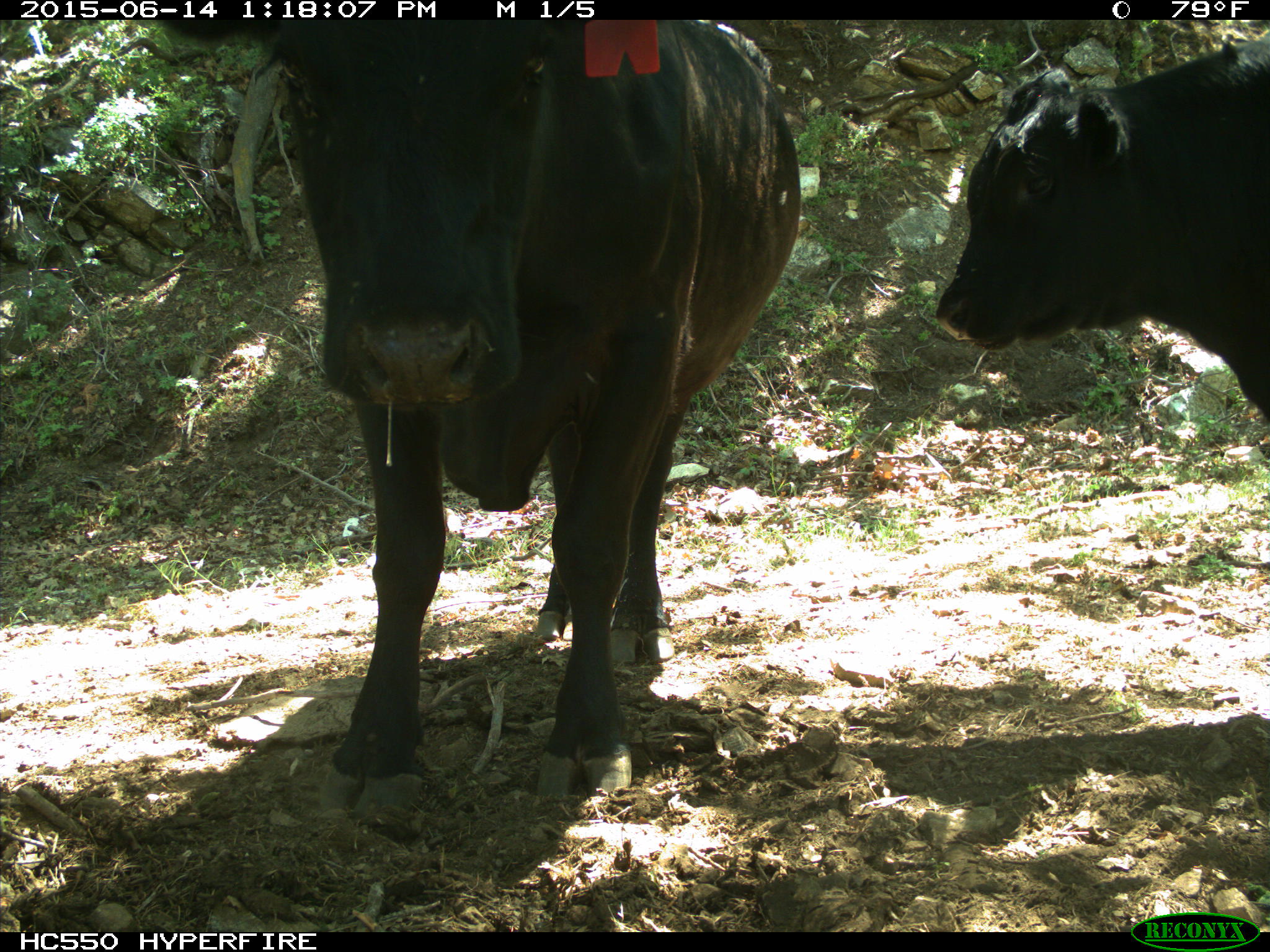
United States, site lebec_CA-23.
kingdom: Animalia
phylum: Chordata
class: Mammalia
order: Artiodactyla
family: Bovidae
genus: Bos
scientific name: Bos taurus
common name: domestic cow